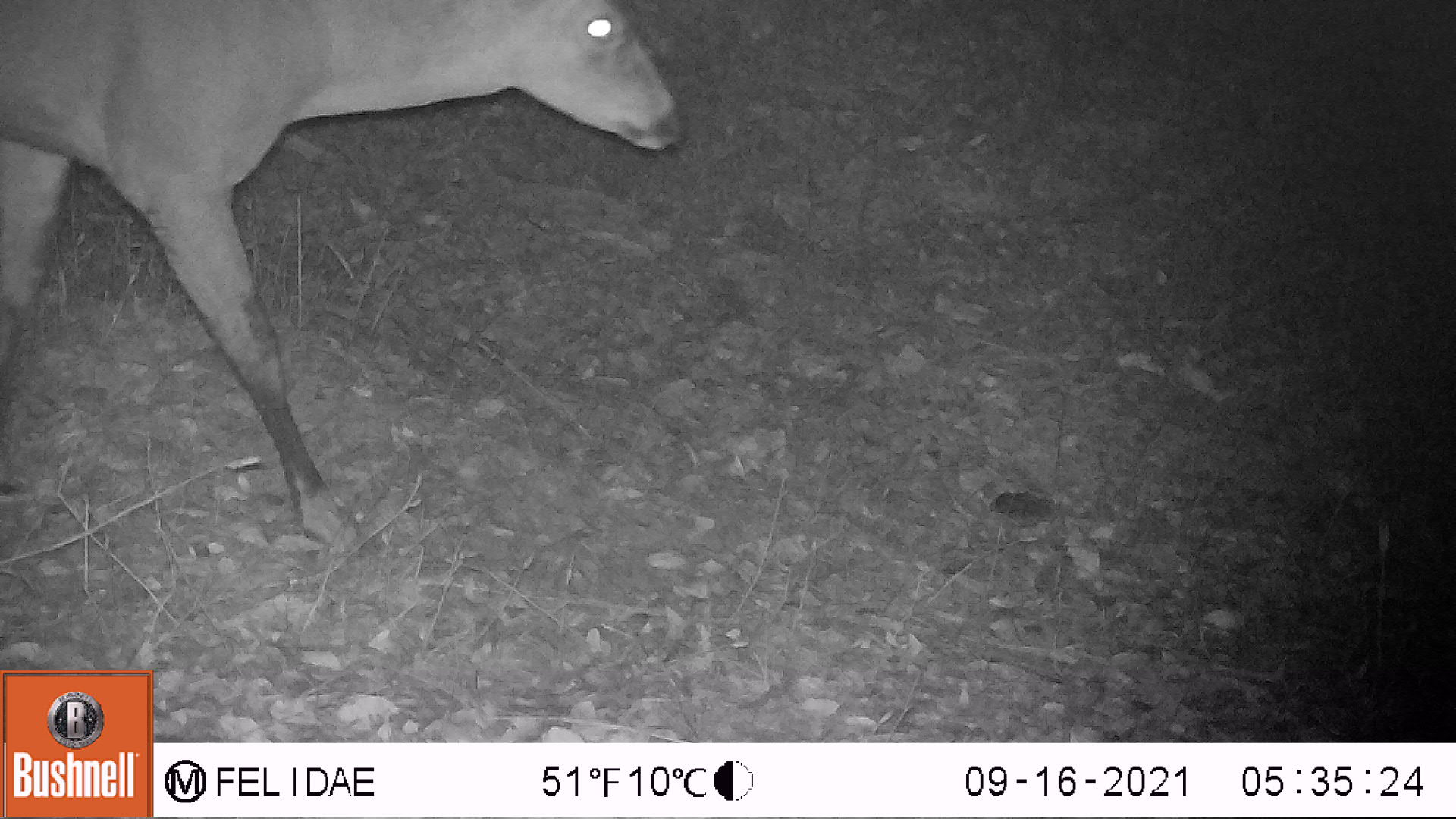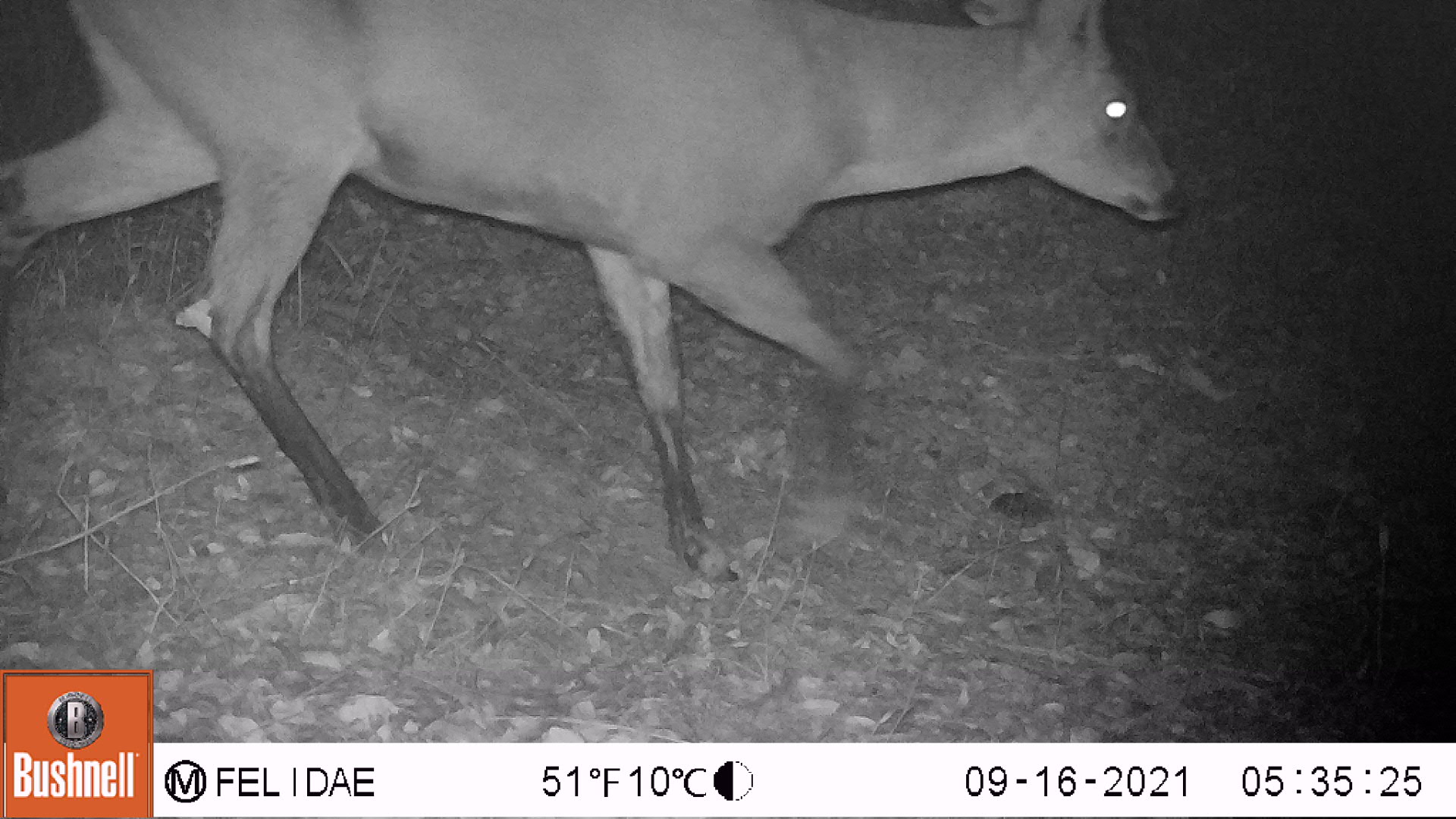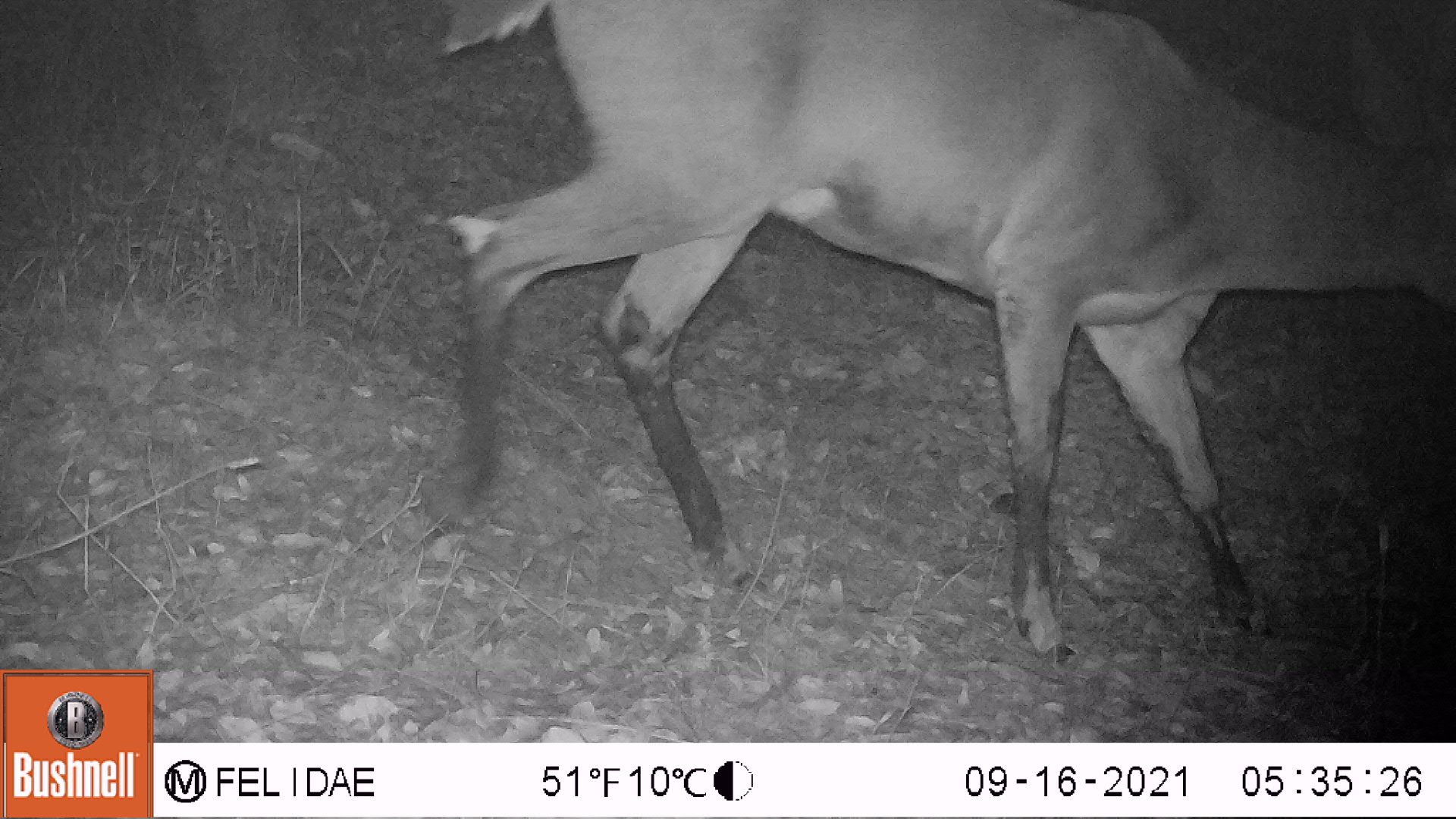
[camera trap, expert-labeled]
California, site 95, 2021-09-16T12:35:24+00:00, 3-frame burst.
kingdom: Animalia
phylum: Chordata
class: Mammalia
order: Artiodactyla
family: Cervidae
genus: Odocoileus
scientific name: Odocoileus hemionus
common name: mule deer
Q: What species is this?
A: Mule deer (Odocoileus hemionus).